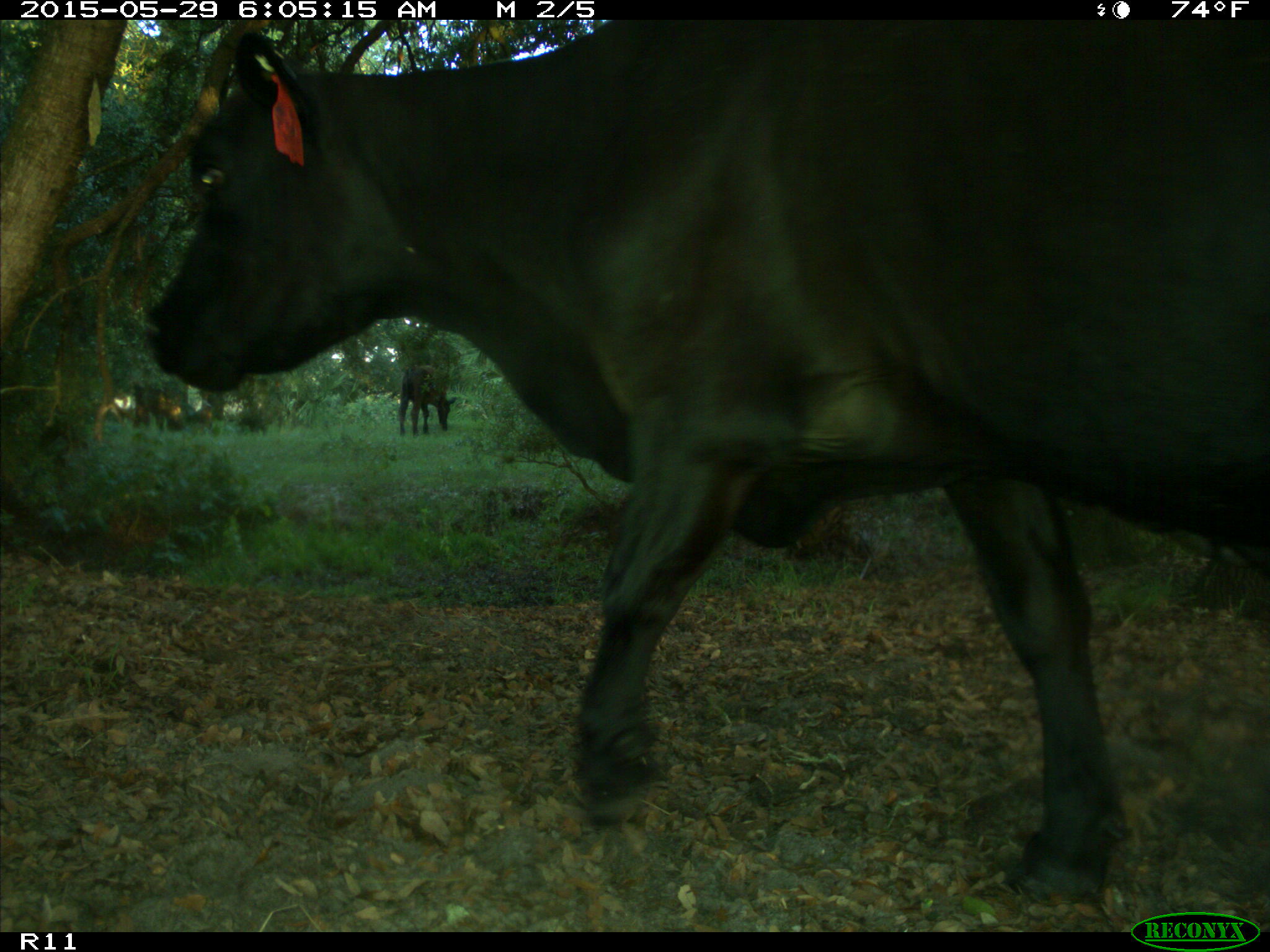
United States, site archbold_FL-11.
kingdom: Animalia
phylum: Chordata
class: Mammalia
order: Artiodactyla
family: Bovidae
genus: Bos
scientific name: Bos taurus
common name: domestic cow